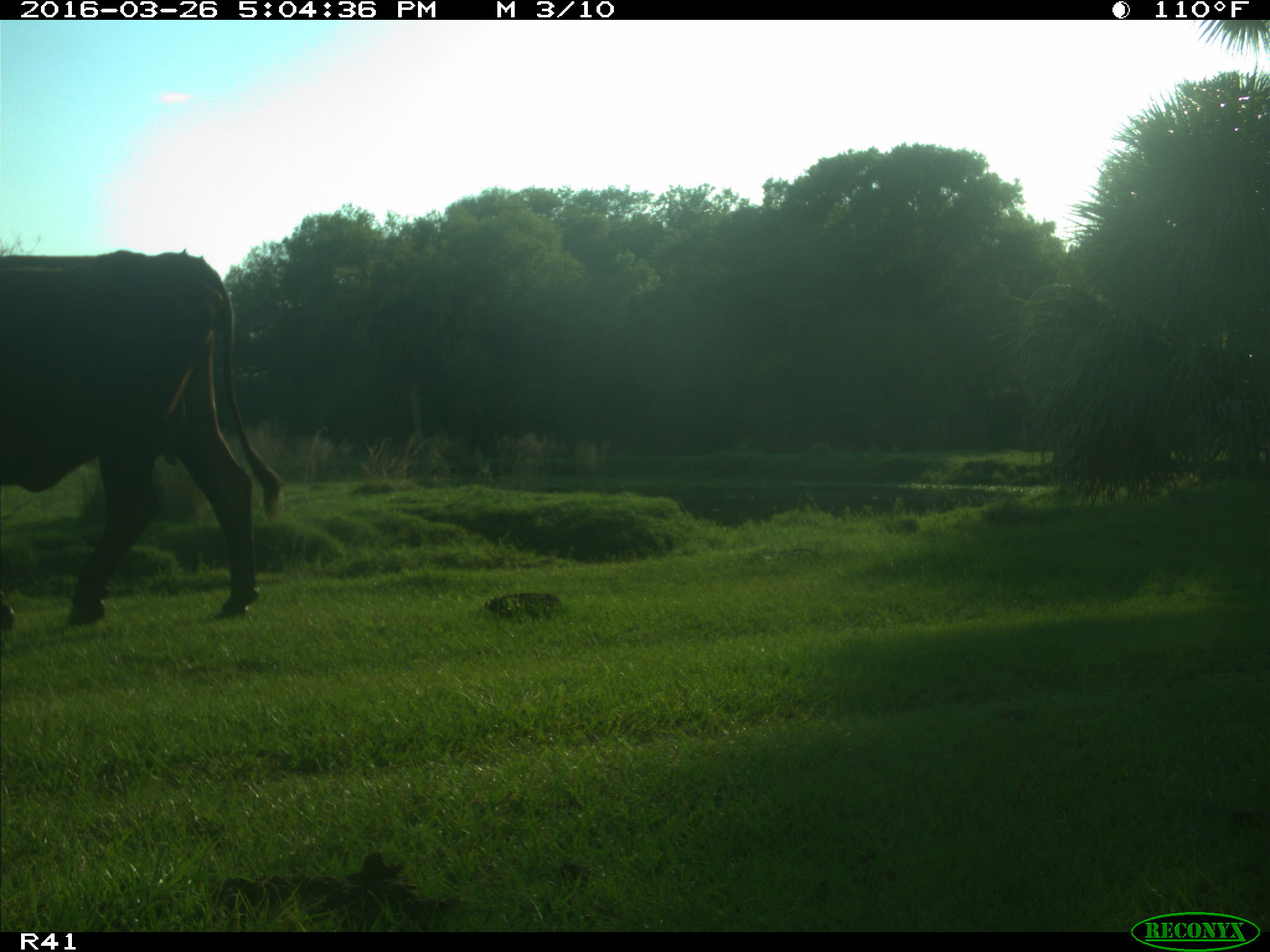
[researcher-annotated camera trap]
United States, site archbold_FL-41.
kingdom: Animalia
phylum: Chordata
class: Mammalia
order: Artiodactyla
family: Bovidae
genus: Bos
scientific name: Bos taurus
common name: domestic cow